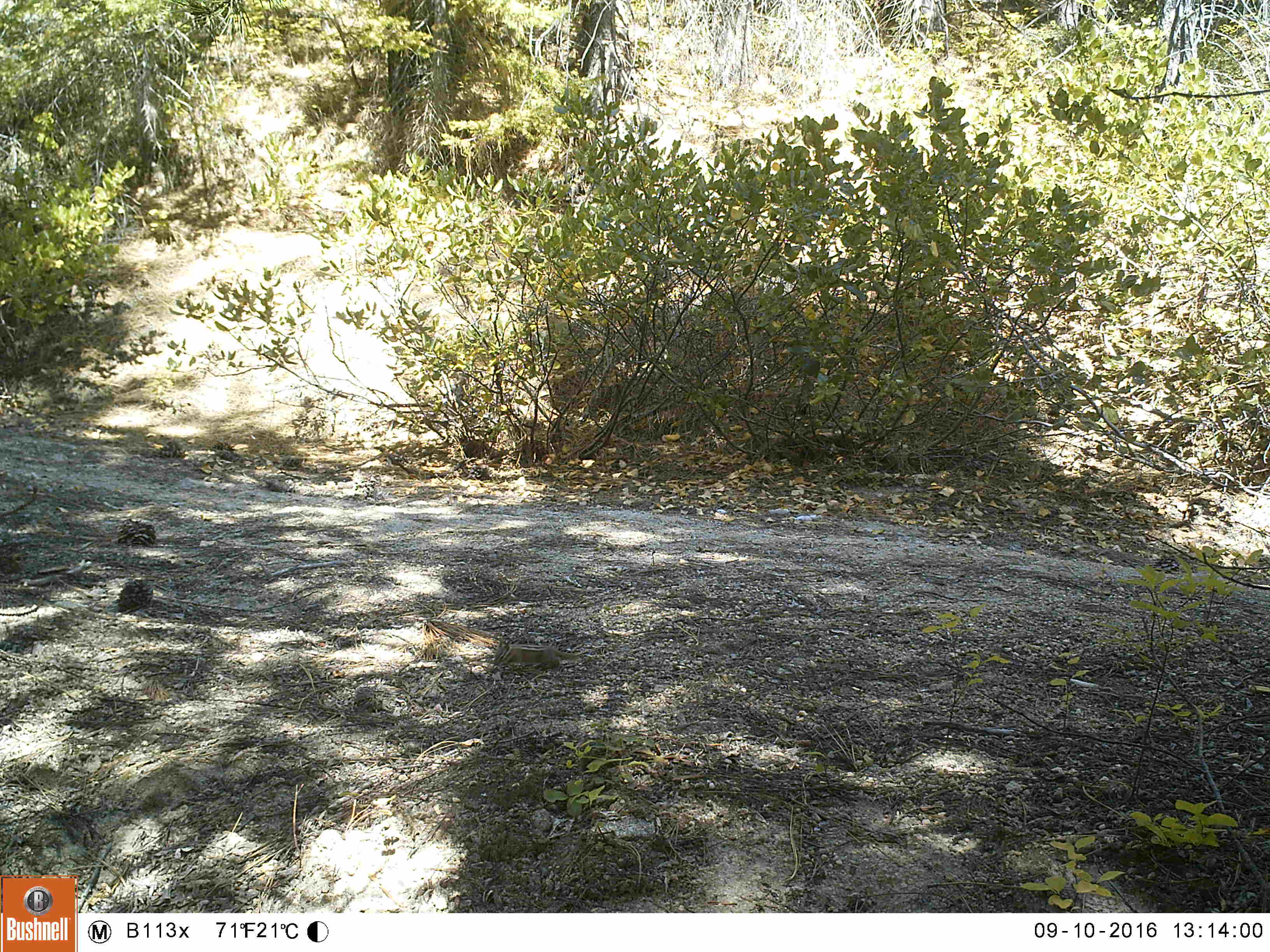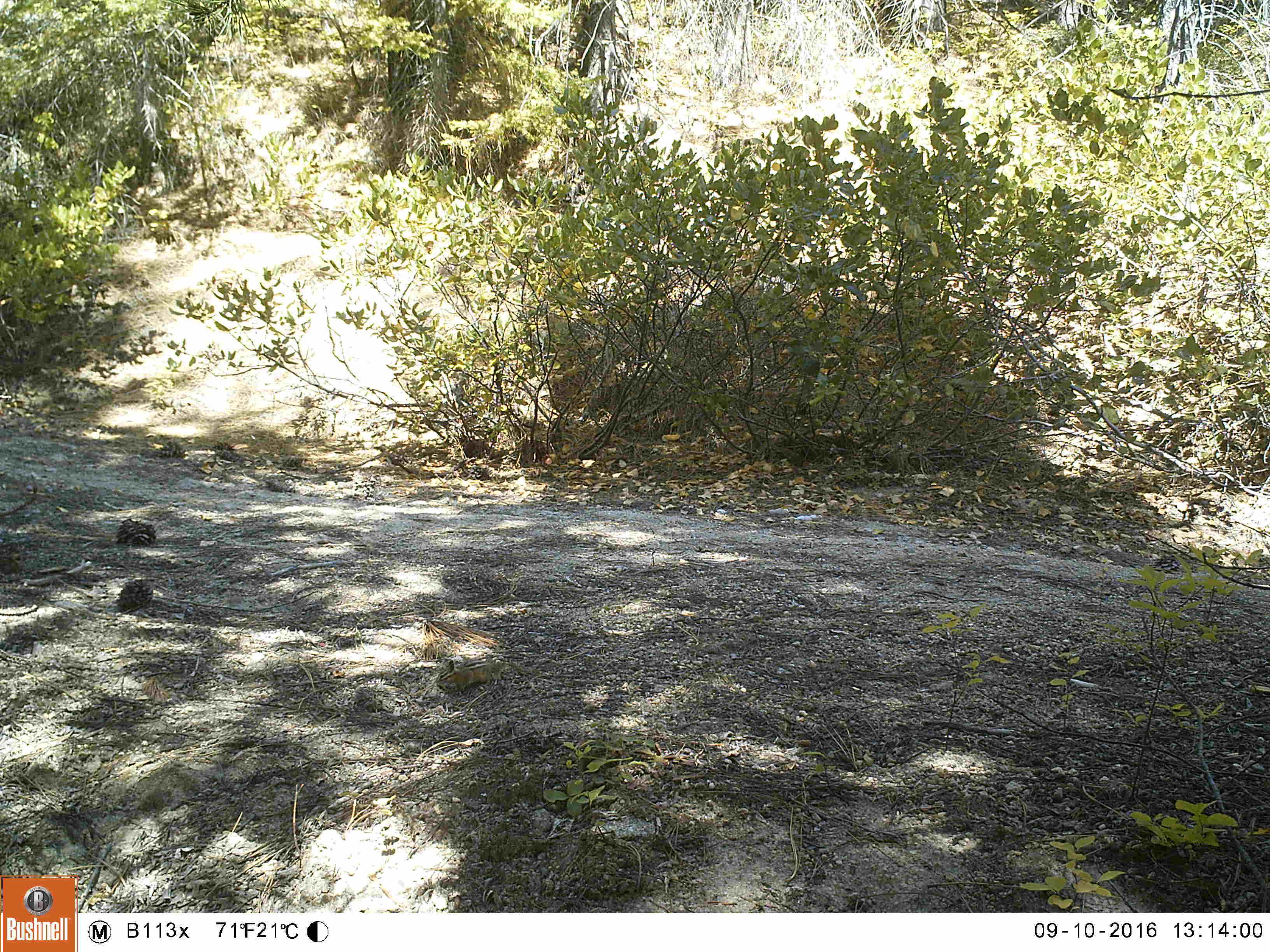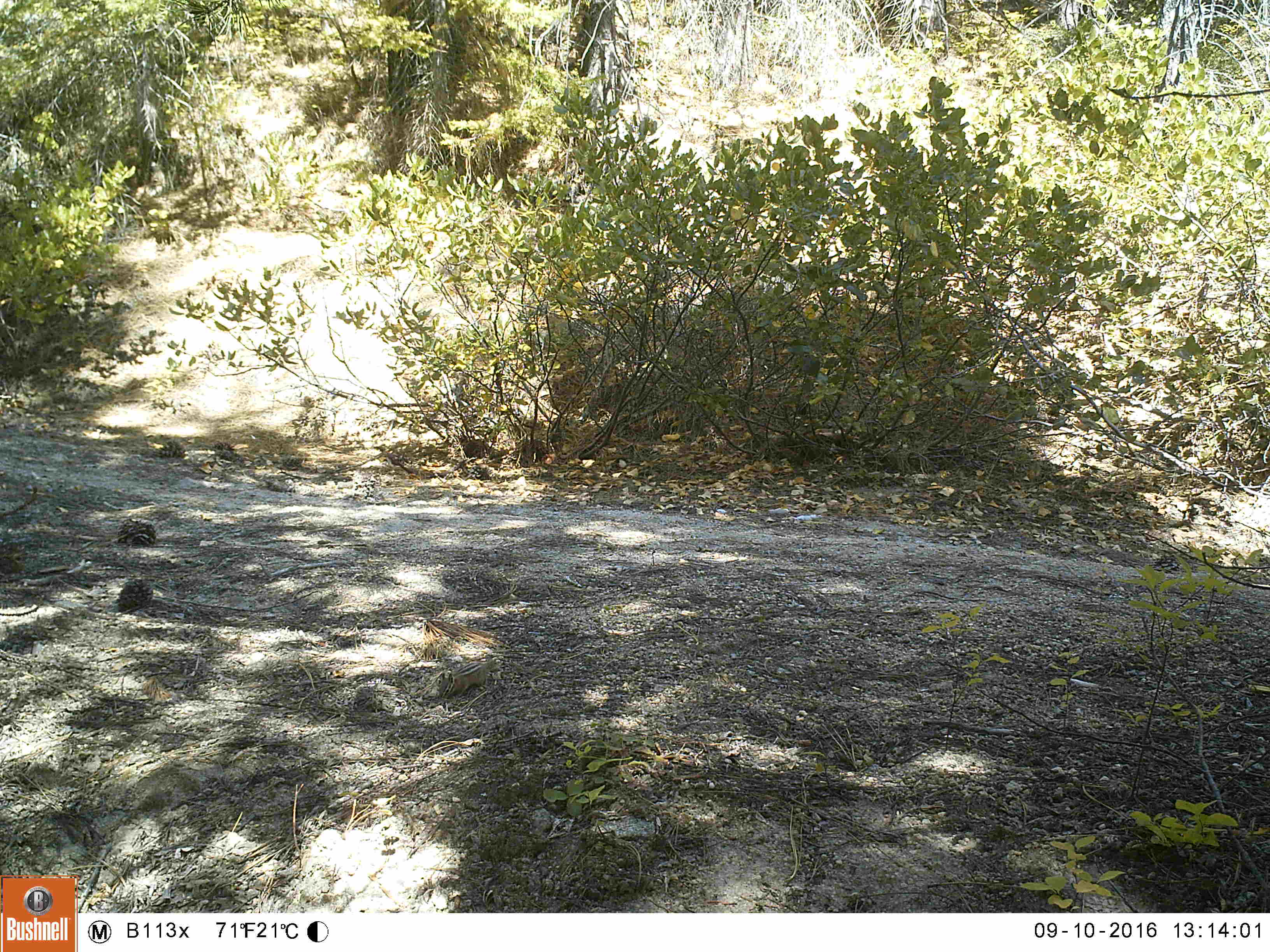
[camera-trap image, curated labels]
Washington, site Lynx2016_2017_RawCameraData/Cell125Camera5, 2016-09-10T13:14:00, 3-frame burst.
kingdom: Animalia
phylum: Chordata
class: Mammalia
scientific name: Mammalia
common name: small mammal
Small mammal (Mammalia). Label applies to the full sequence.